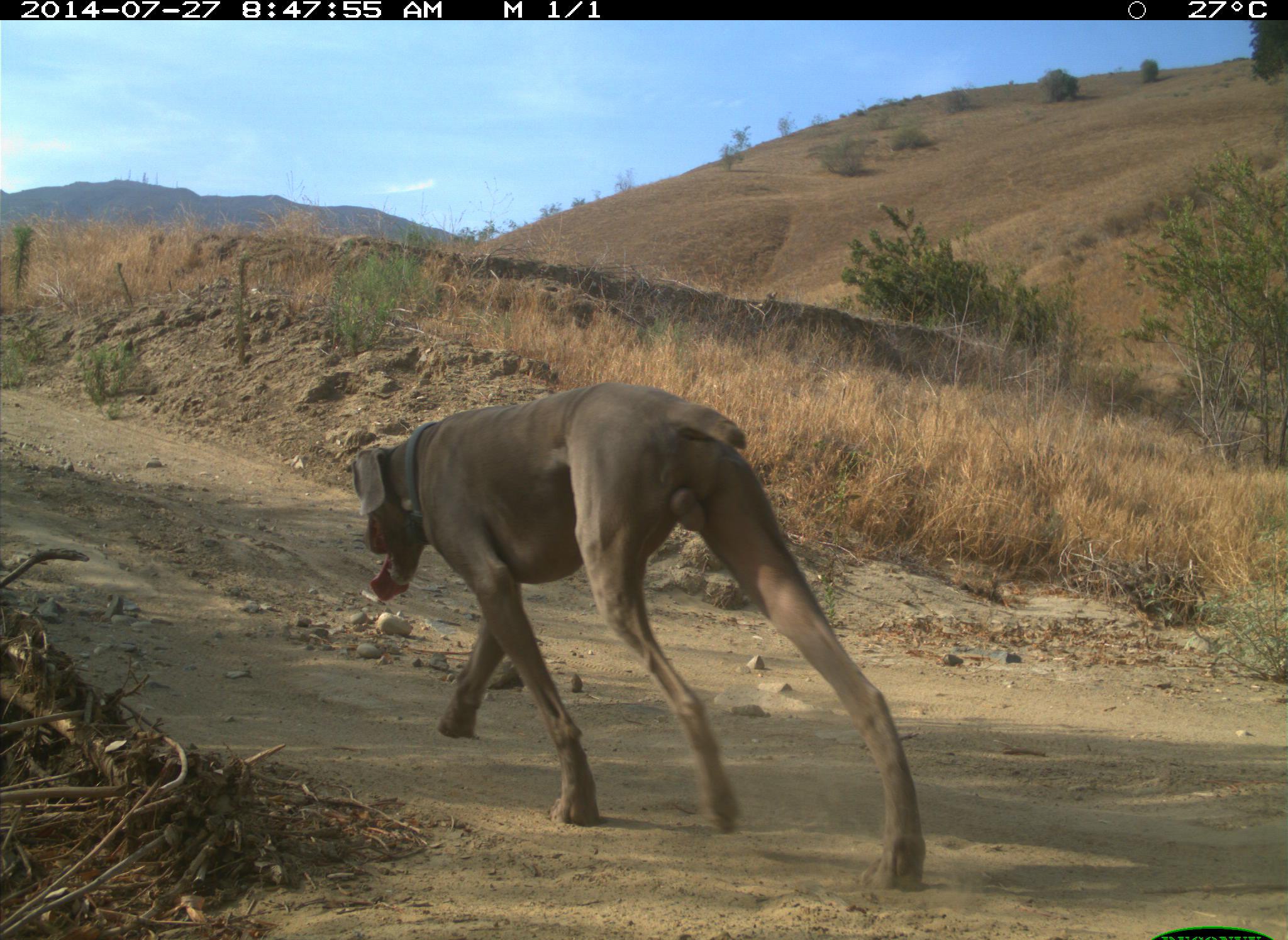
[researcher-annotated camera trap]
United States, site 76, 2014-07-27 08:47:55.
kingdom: Animalia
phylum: Chordata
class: Mammalia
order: Carnivora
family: Canidae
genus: Canis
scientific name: Canis familiaris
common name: domestic dog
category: dog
Dog (domestic dog) (Canis familiaris).